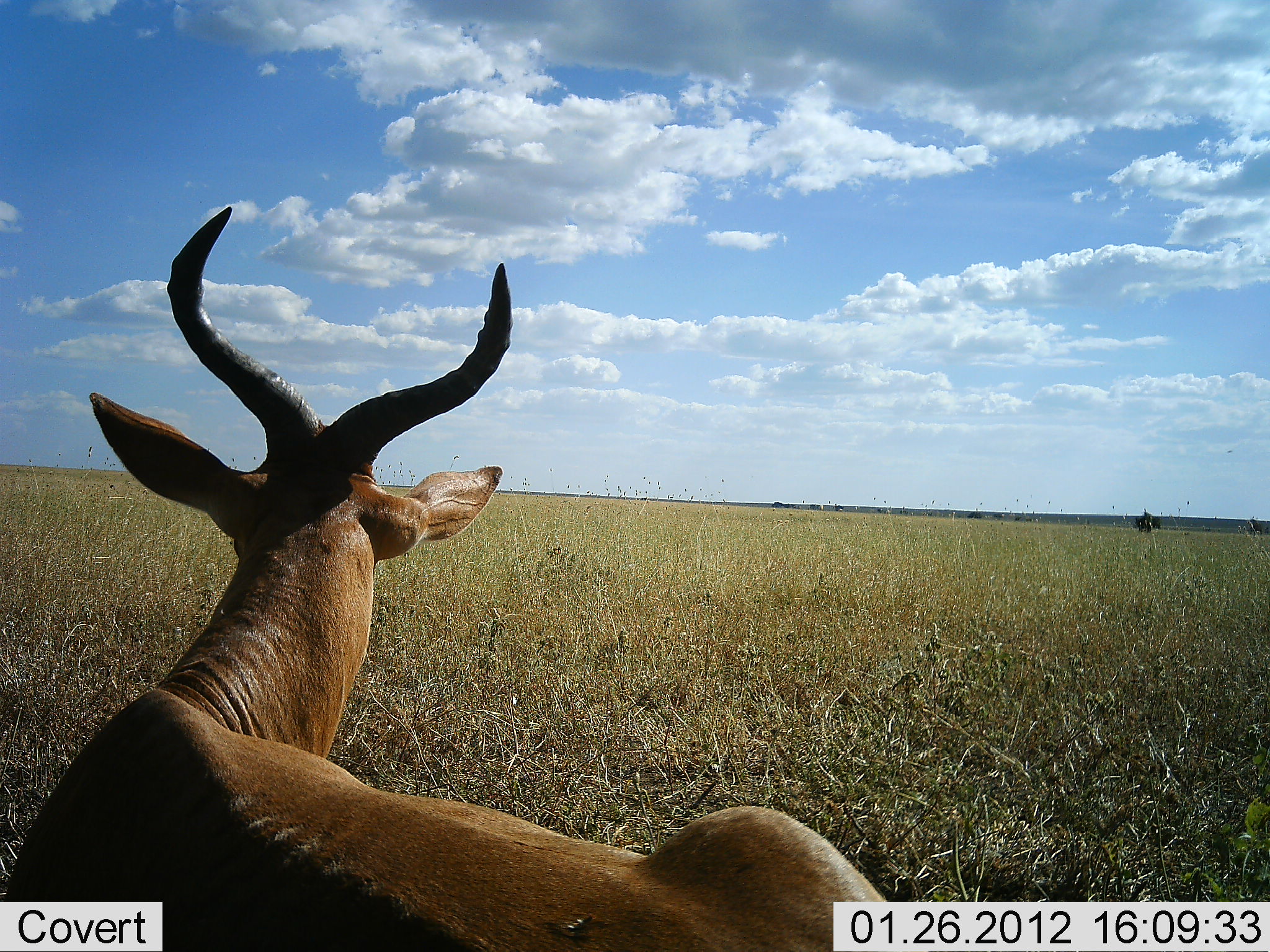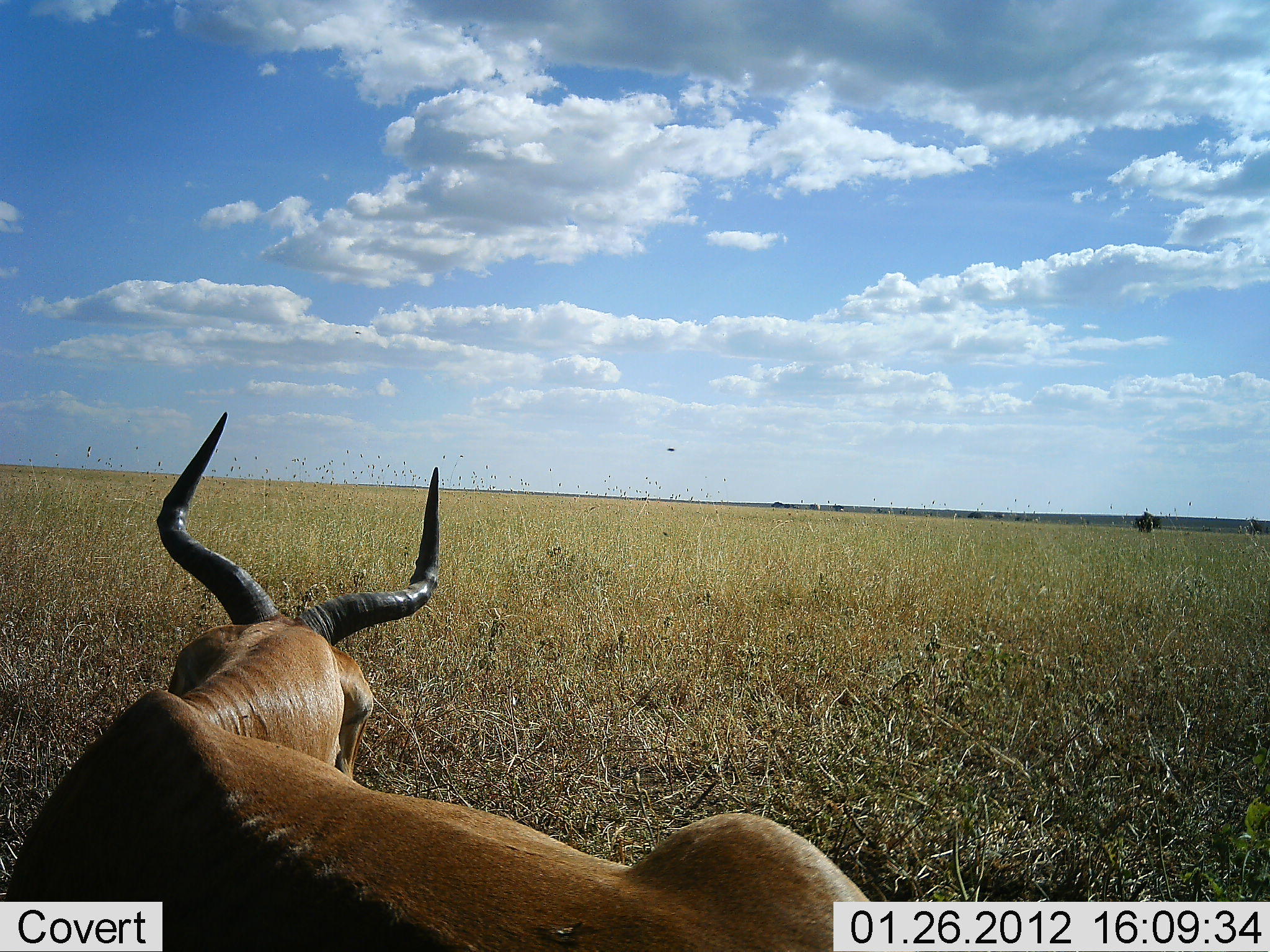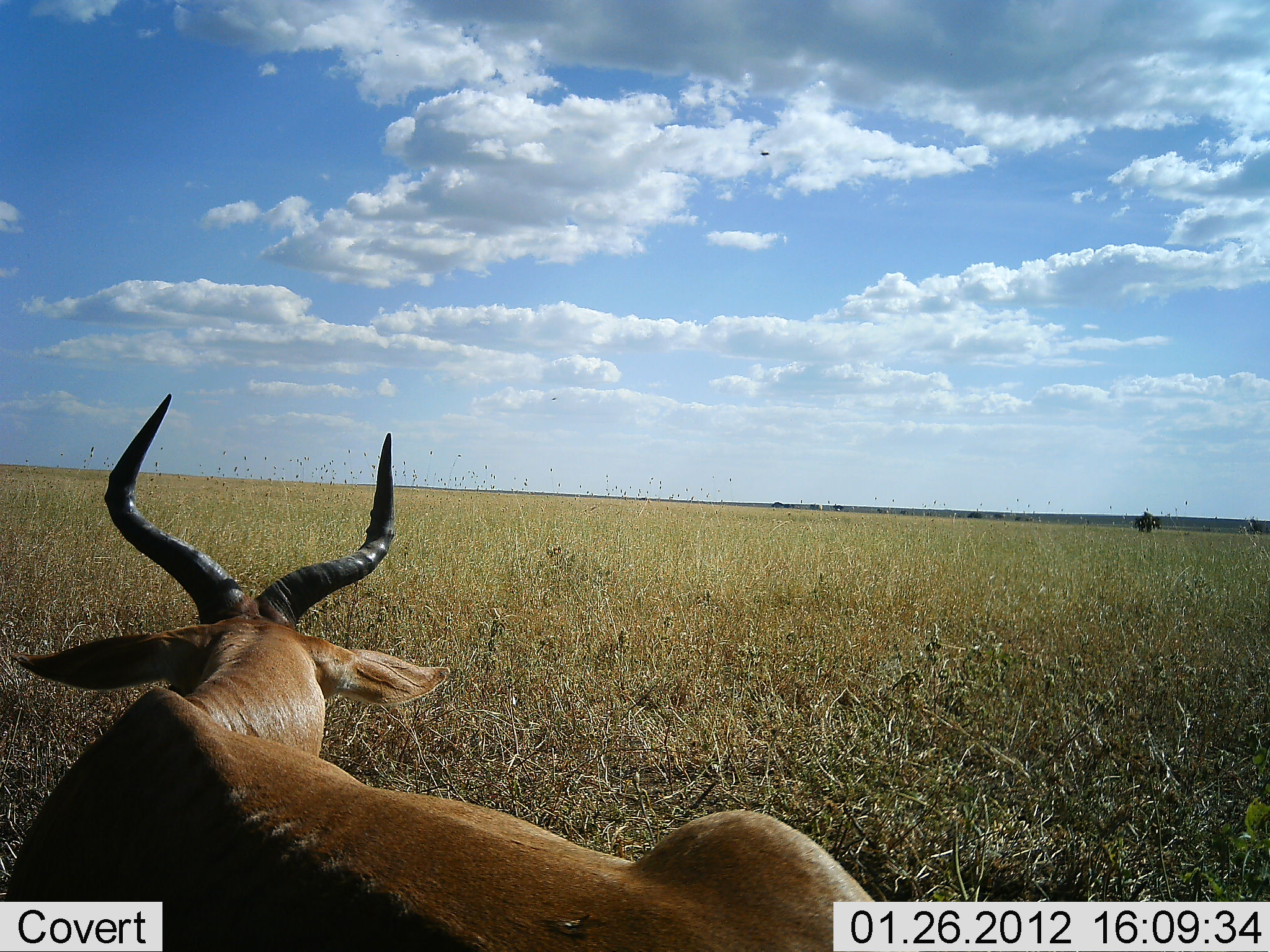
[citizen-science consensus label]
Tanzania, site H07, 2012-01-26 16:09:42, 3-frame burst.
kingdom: Animalia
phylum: Chordata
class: Mammalia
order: Artiodactyla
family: Bovidae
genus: Alcelaphus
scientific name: Alcelaphus buselaphus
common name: hartebeest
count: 1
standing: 15%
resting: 77%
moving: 0%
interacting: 0%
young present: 0%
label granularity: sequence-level